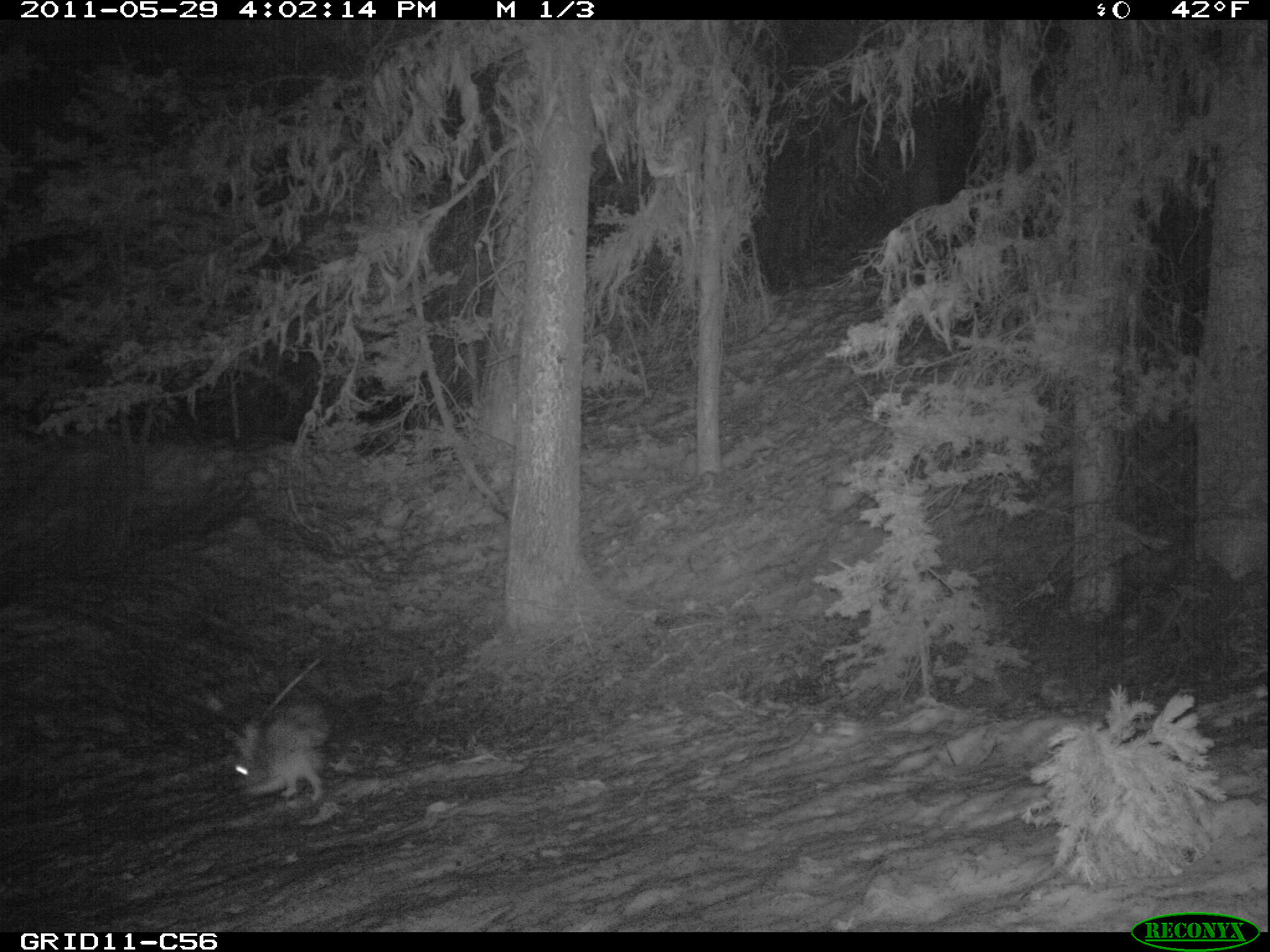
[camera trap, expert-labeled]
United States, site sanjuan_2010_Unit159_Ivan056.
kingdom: Animalia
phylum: Chordata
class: Mammalia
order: Lagomorpha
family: Leporidae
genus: Lepus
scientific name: Lepus americanus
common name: snowshoe hare